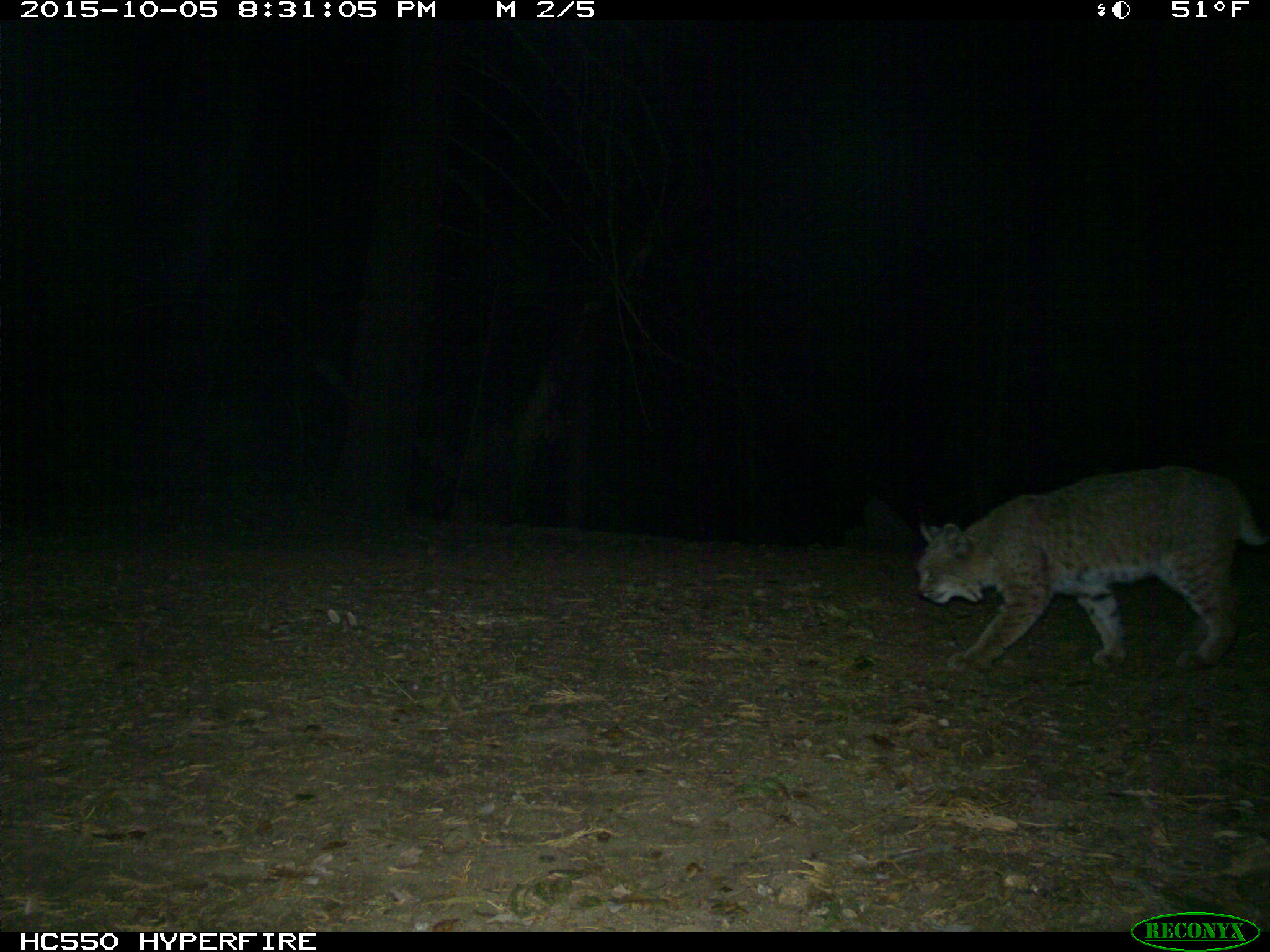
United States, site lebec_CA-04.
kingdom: Animalia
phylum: Chordata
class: Mammalia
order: Carnivora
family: Felidae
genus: Lynx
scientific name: Lynx rufus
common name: bobcat